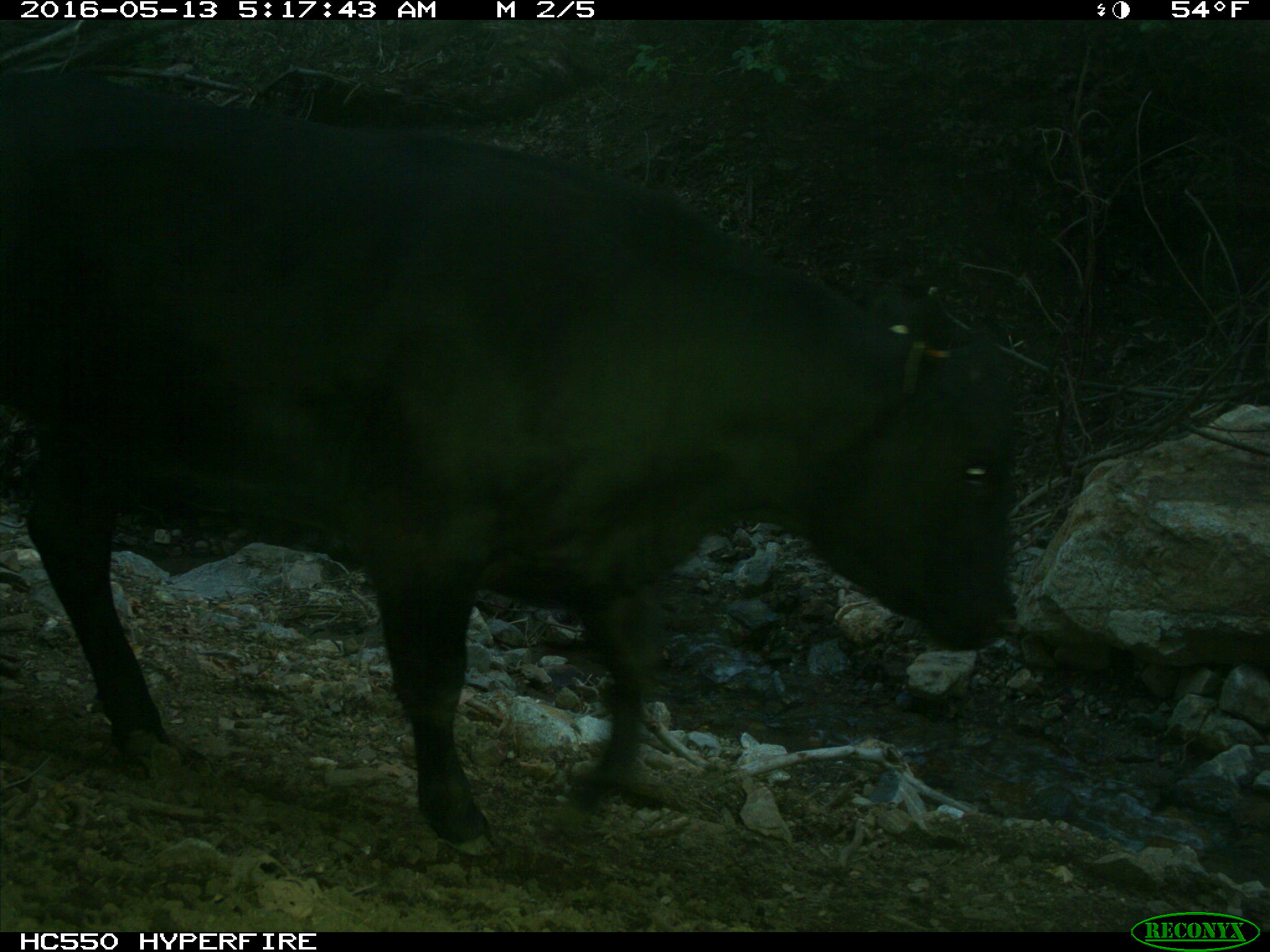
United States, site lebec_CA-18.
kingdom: Animalia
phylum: Chordata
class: Mammalia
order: Artiodactyla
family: Bovidae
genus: Bos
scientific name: Bos taurus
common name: domestic cow